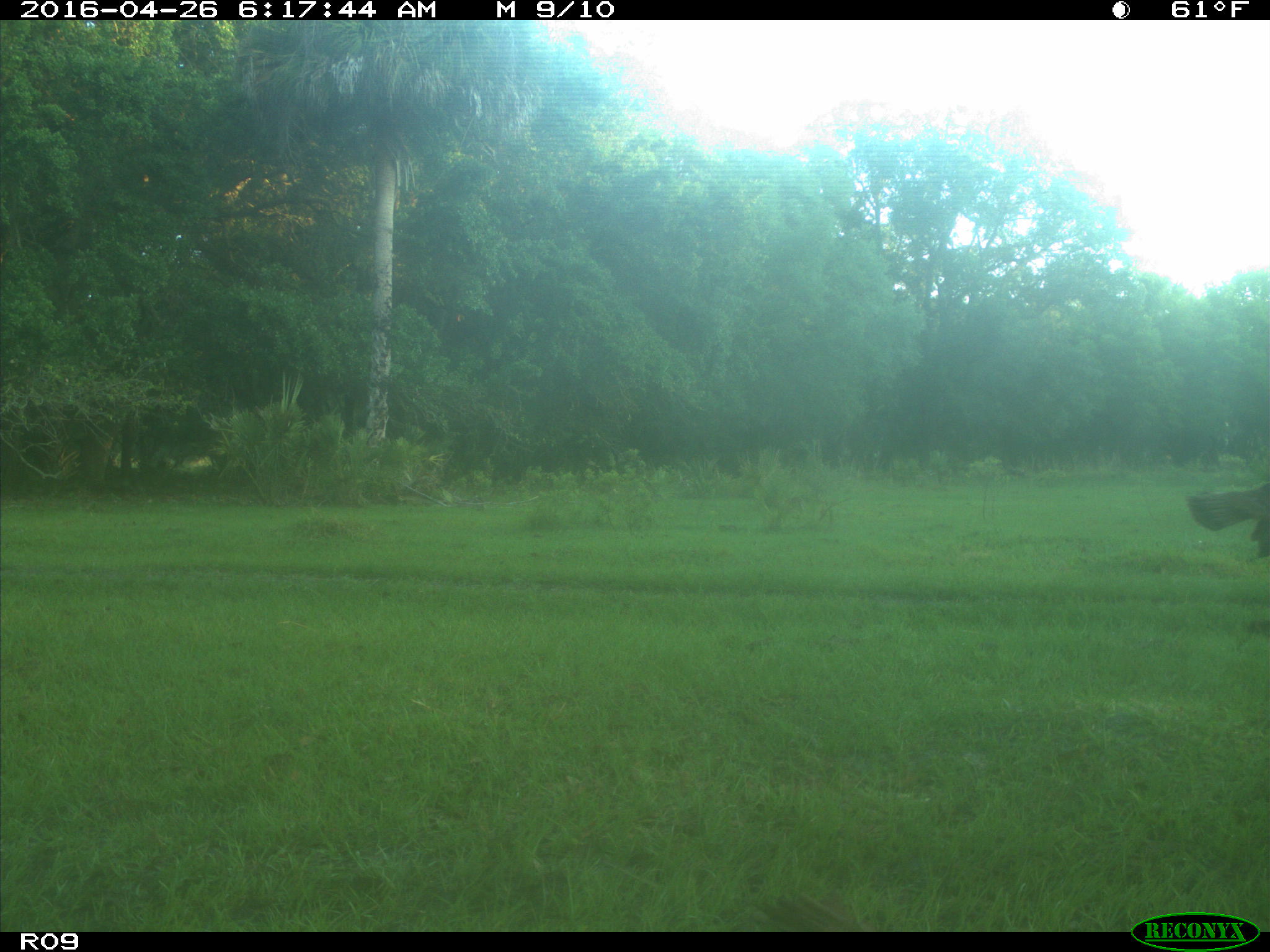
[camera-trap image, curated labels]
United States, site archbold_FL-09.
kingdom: Animalia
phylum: Chordata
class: Aves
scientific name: Aves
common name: birds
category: unidentified bird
Unidentified bird (birds) (Aves).